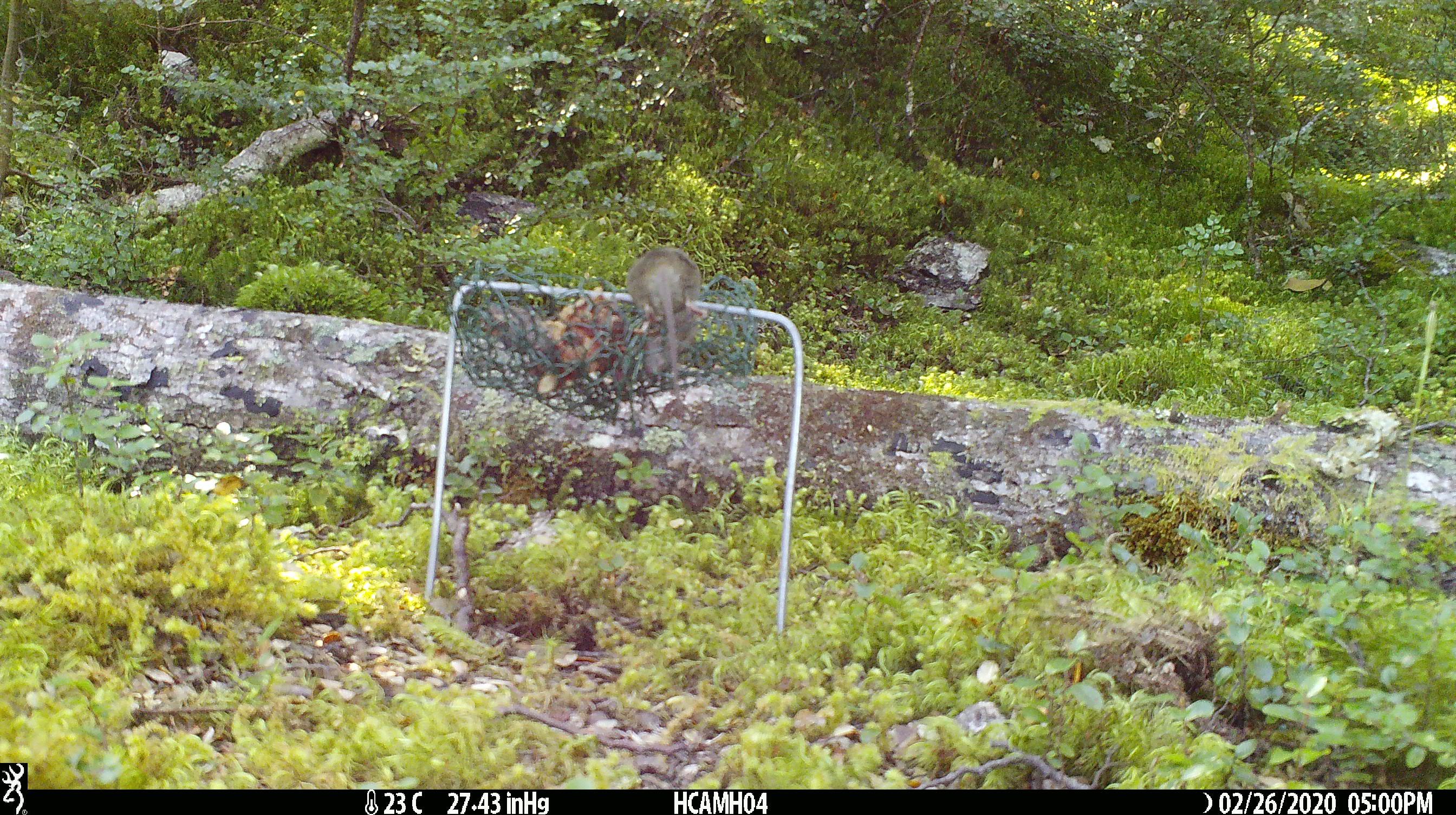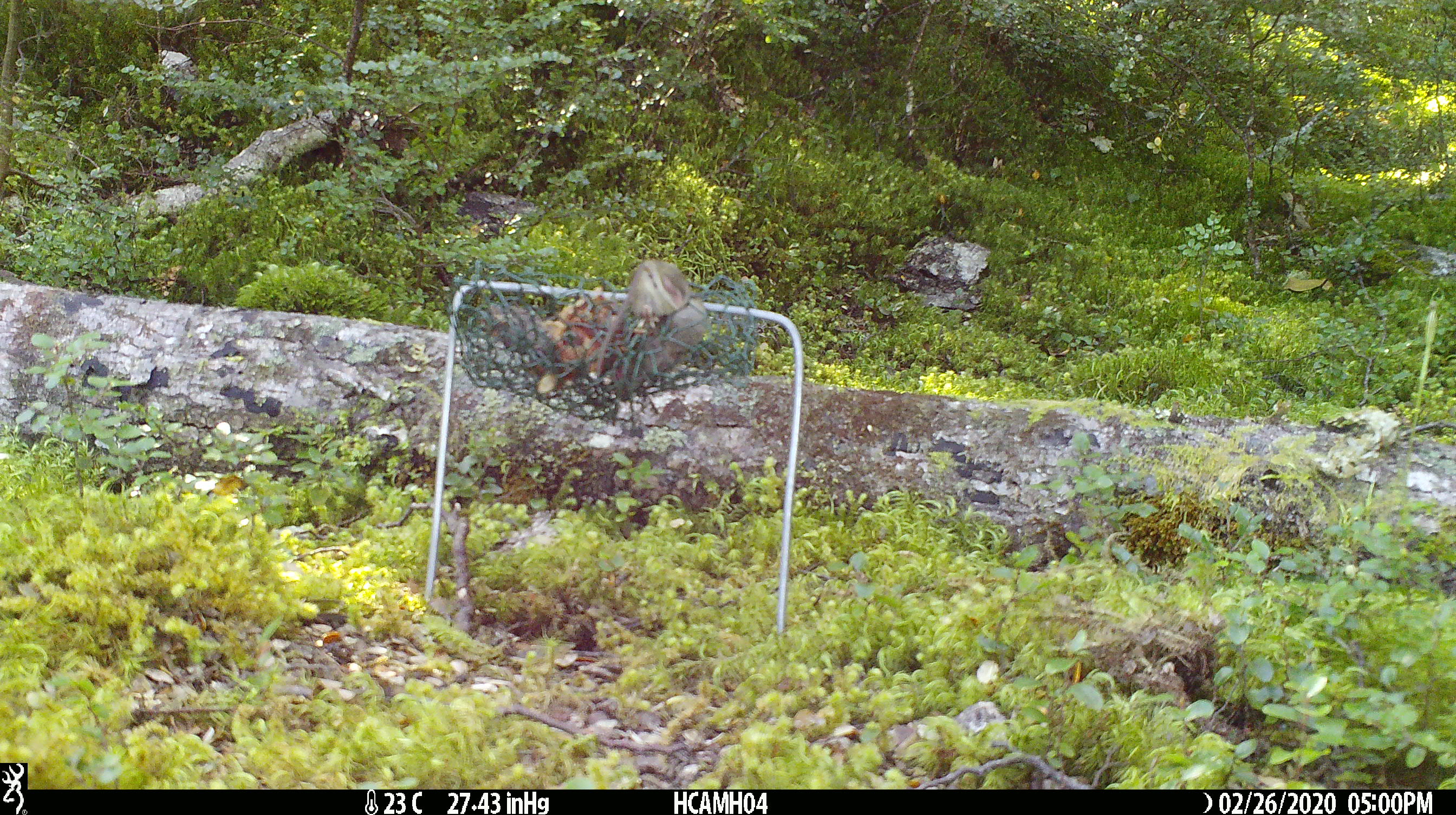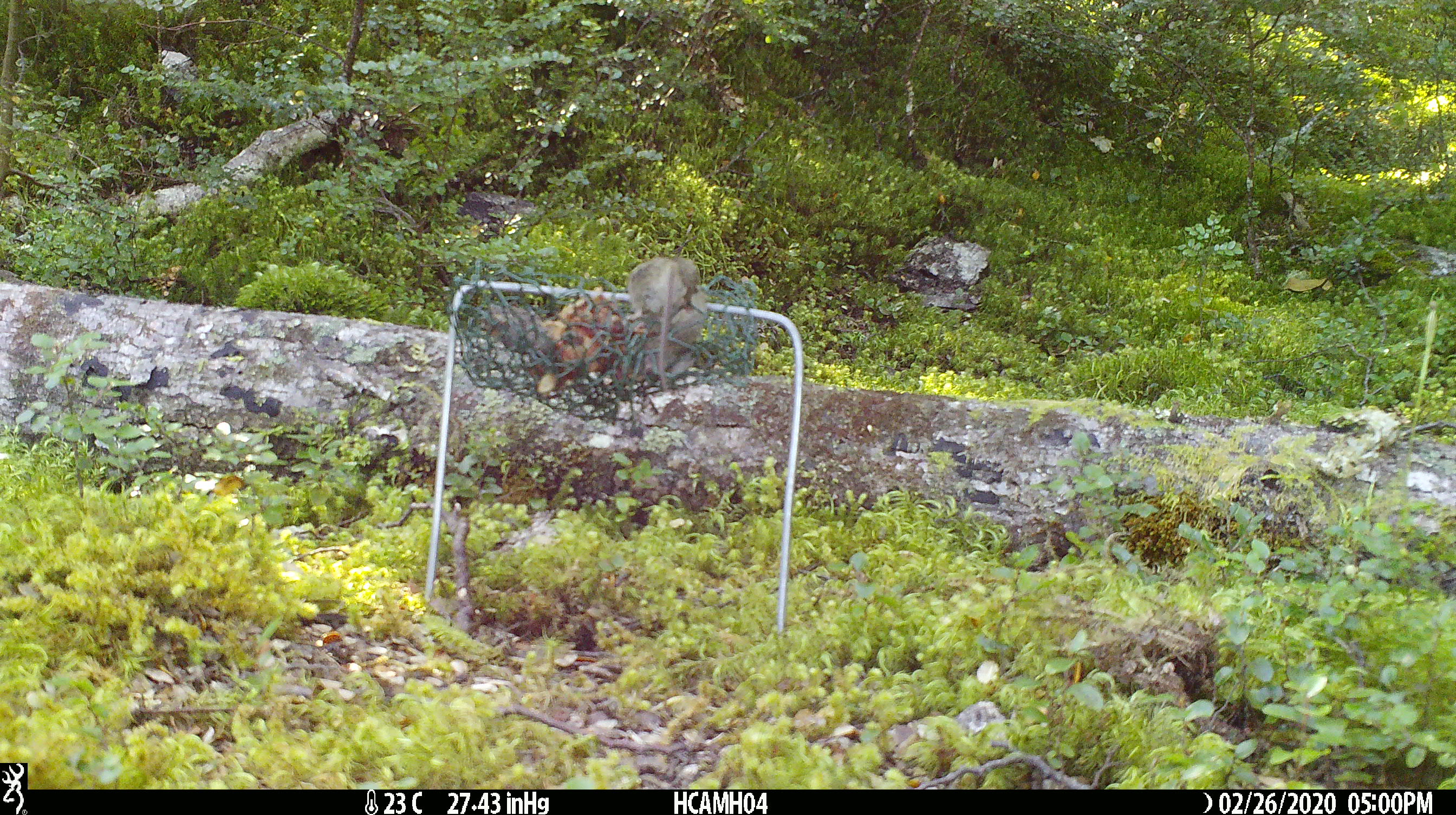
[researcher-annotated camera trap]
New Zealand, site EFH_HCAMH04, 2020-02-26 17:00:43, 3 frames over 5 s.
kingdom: Animalia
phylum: Chordata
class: Mammalia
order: Rodentia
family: Muridae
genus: Mus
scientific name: Mus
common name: mouse